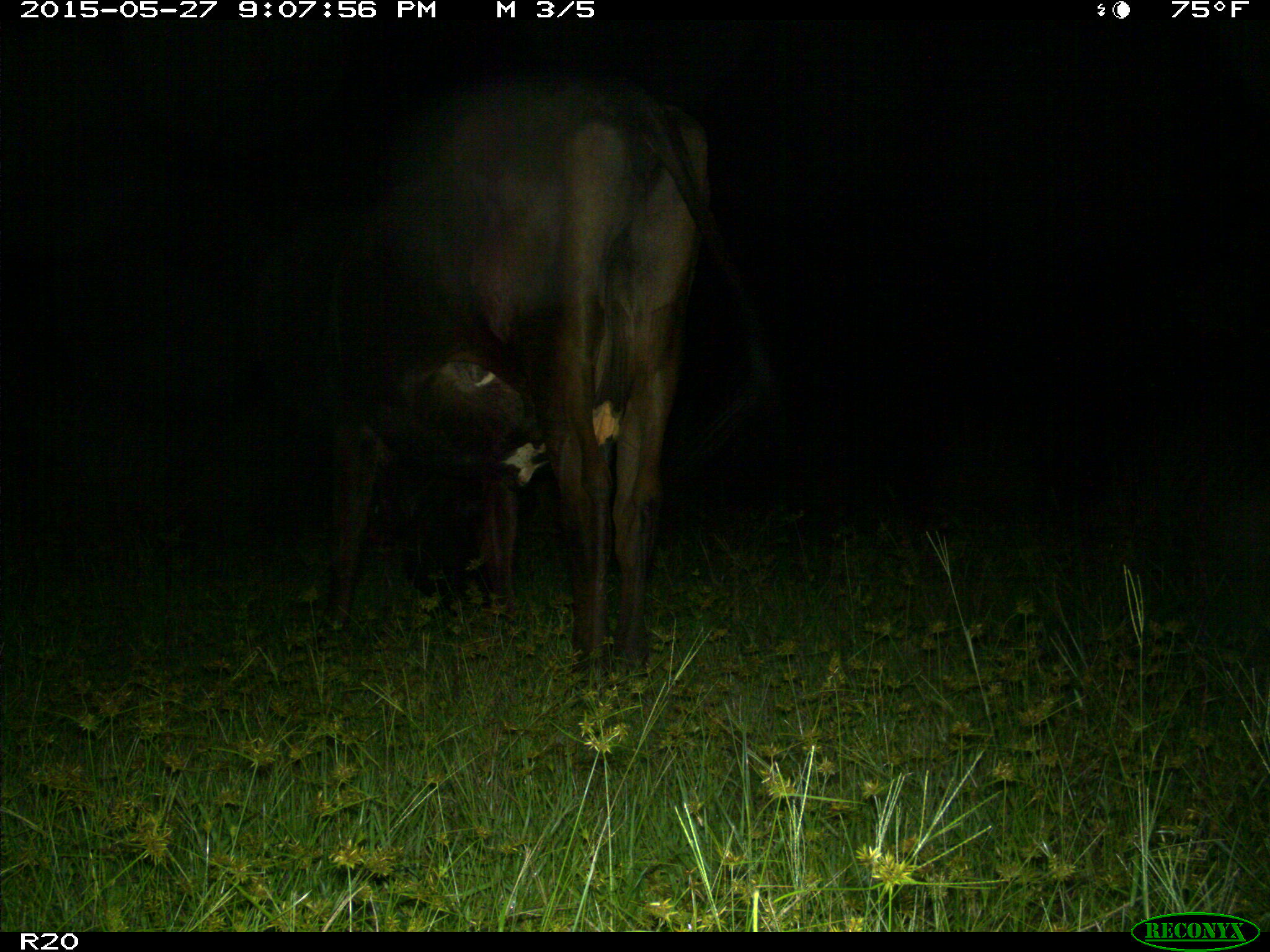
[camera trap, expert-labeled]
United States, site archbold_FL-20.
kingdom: Animalia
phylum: Chordata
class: Mammalia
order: Artiodactyla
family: Bovidae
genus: Bos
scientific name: Bos taurus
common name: domestic cow